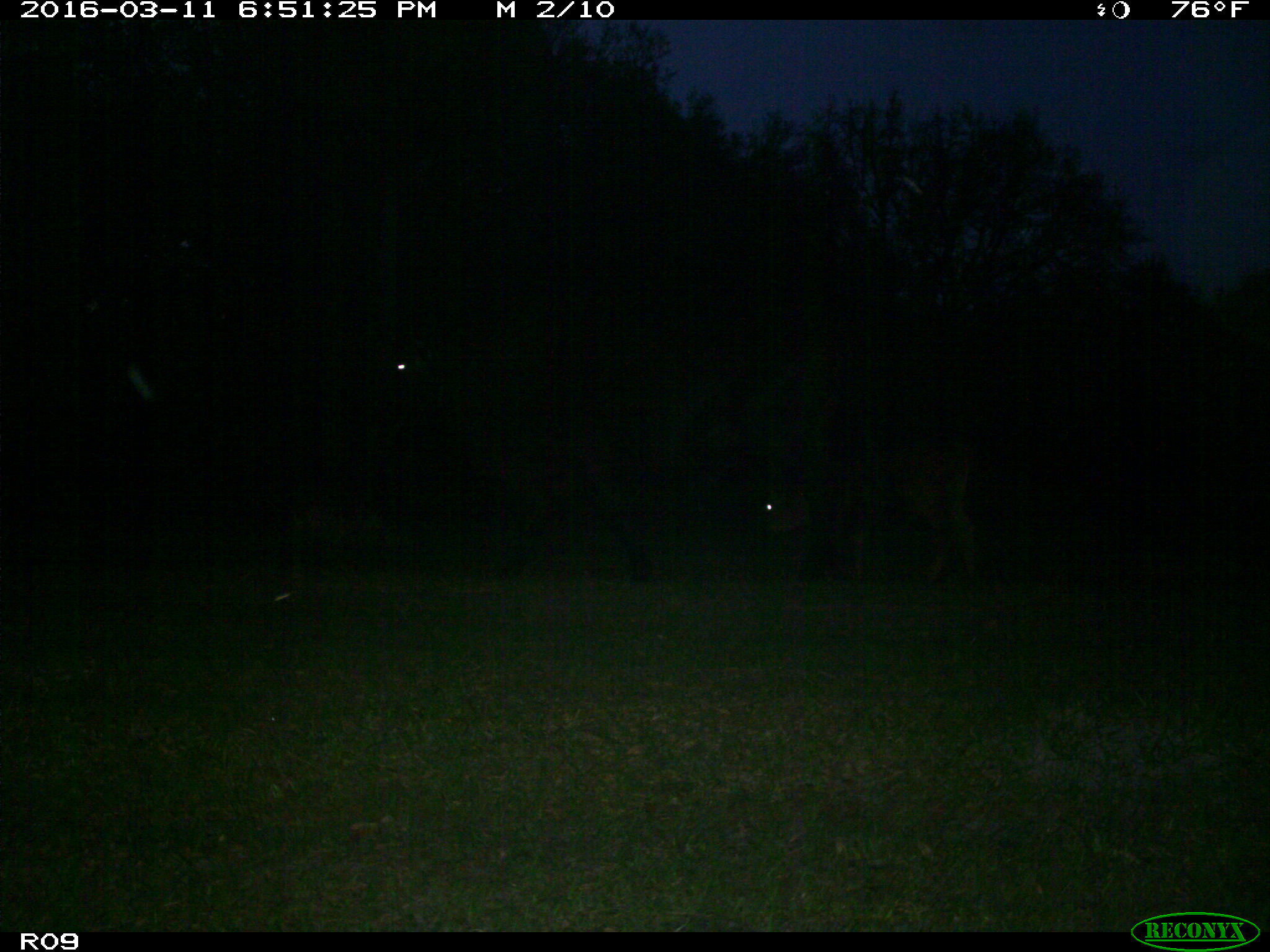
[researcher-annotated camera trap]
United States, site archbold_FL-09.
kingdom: Animalia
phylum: Chordata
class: Mammalia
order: Artiodactyla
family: Bovidae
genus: Bos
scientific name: Bos taurus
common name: domestic cow